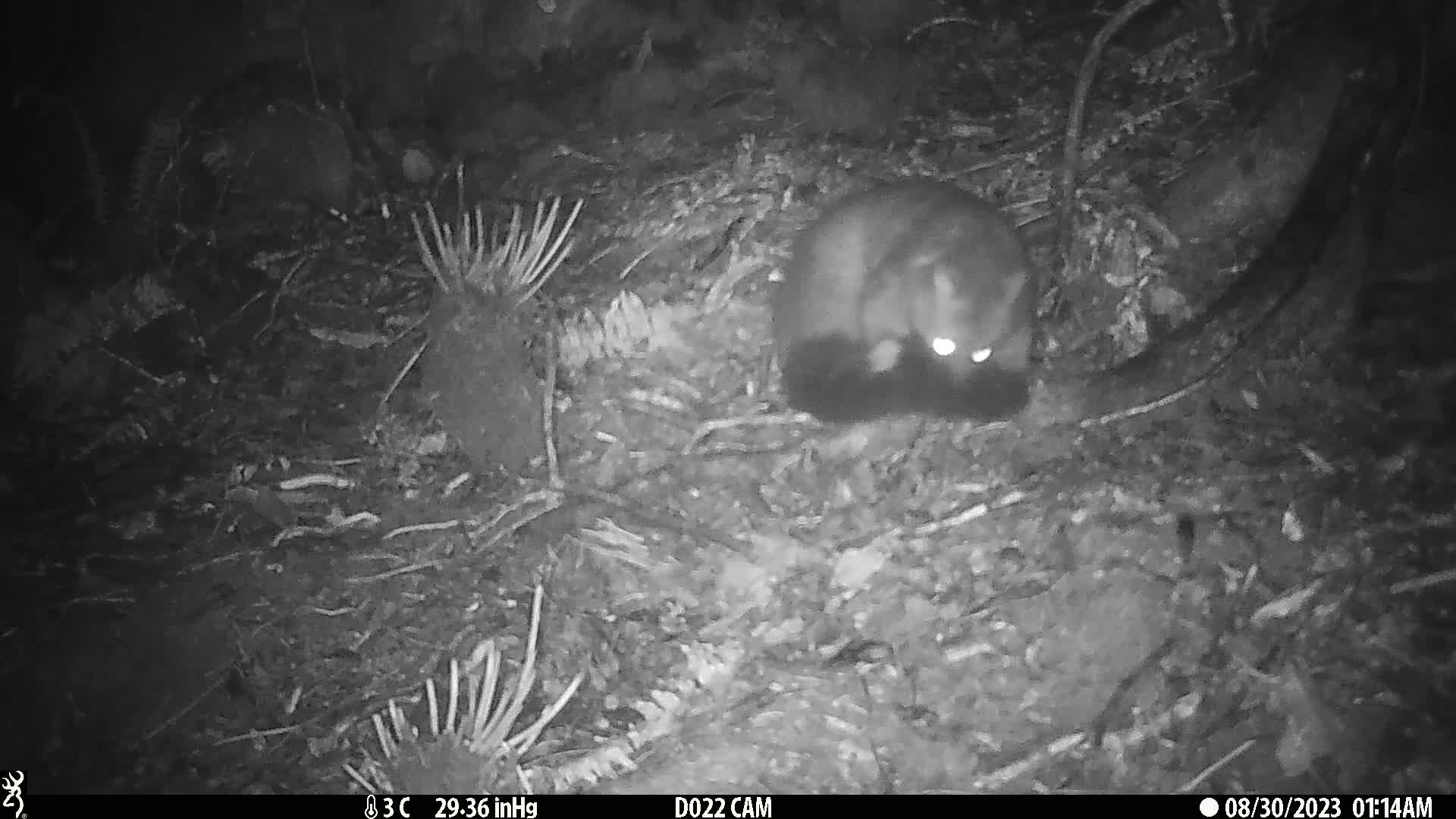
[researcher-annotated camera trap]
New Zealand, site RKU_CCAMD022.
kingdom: Animalia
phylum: Chordata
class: Mammalia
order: Diprotodontia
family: Phalangeridae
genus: Trichosurus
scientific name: Trichosurus vulpecula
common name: common brushtail possum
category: possum